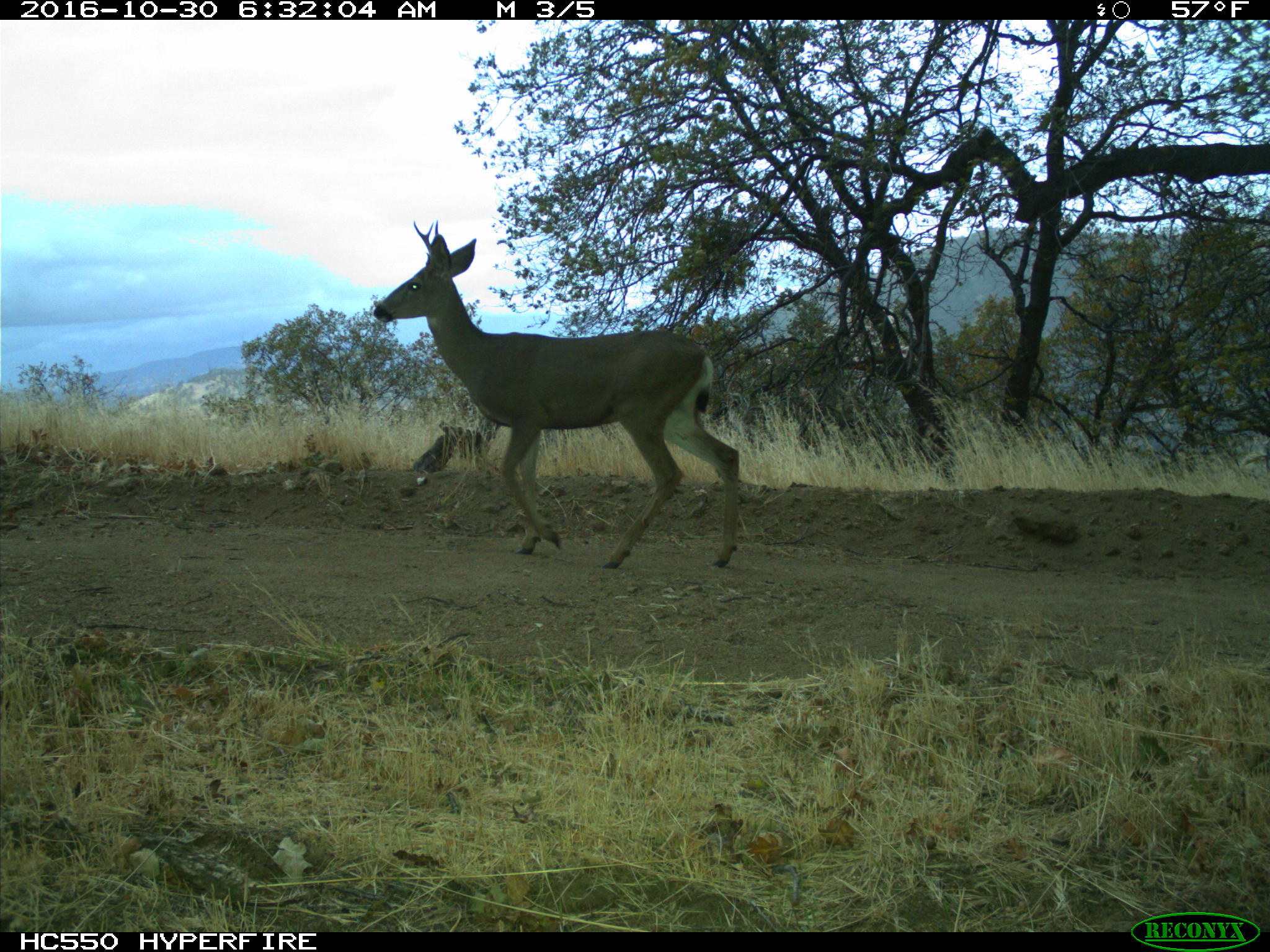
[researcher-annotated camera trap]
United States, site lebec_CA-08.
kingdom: Animalia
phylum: Chordata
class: Mammalia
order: Artiodactyla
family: Cervidae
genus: Odocoileus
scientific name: Odocoileus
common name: deer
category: unidentified deer